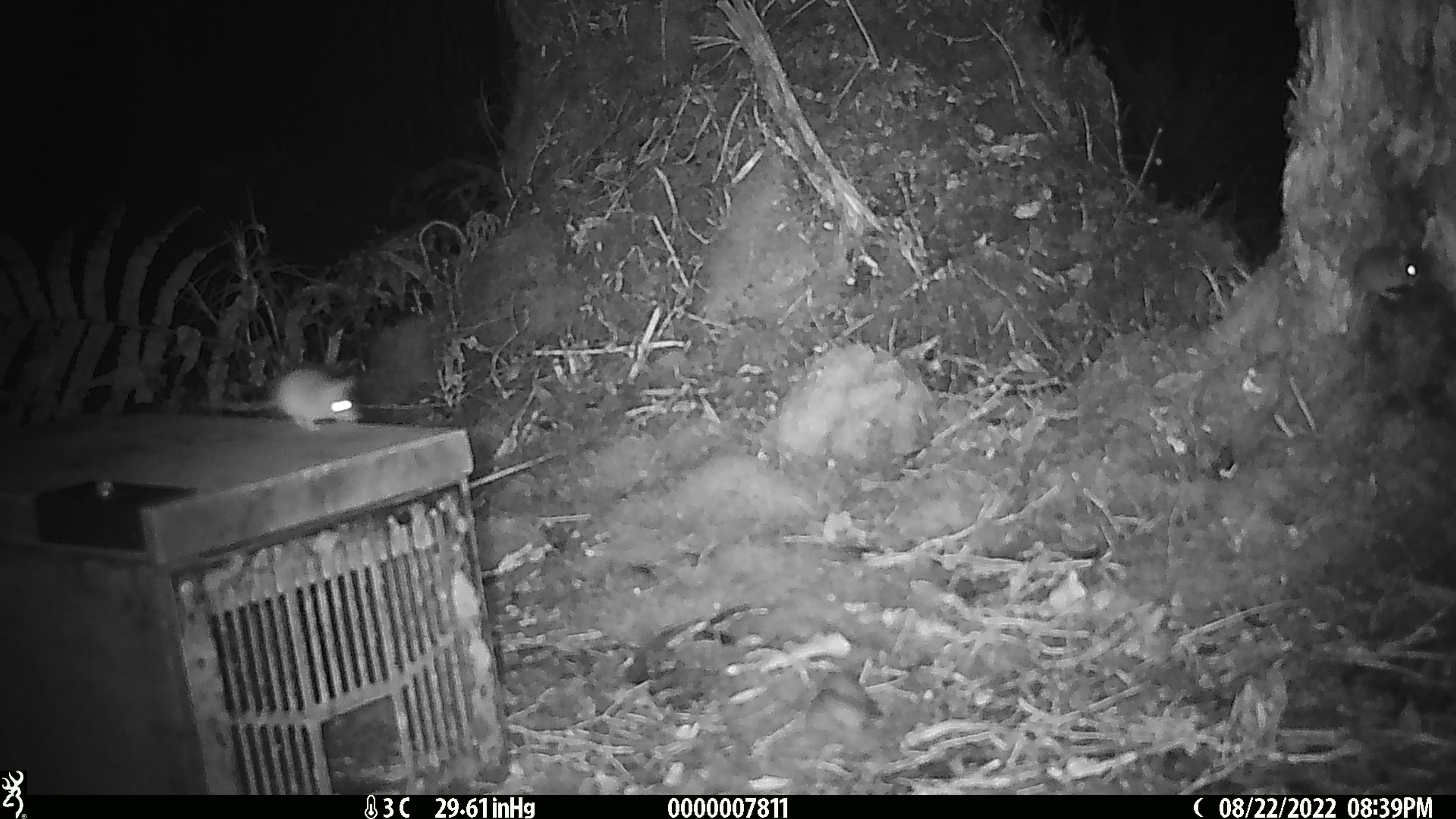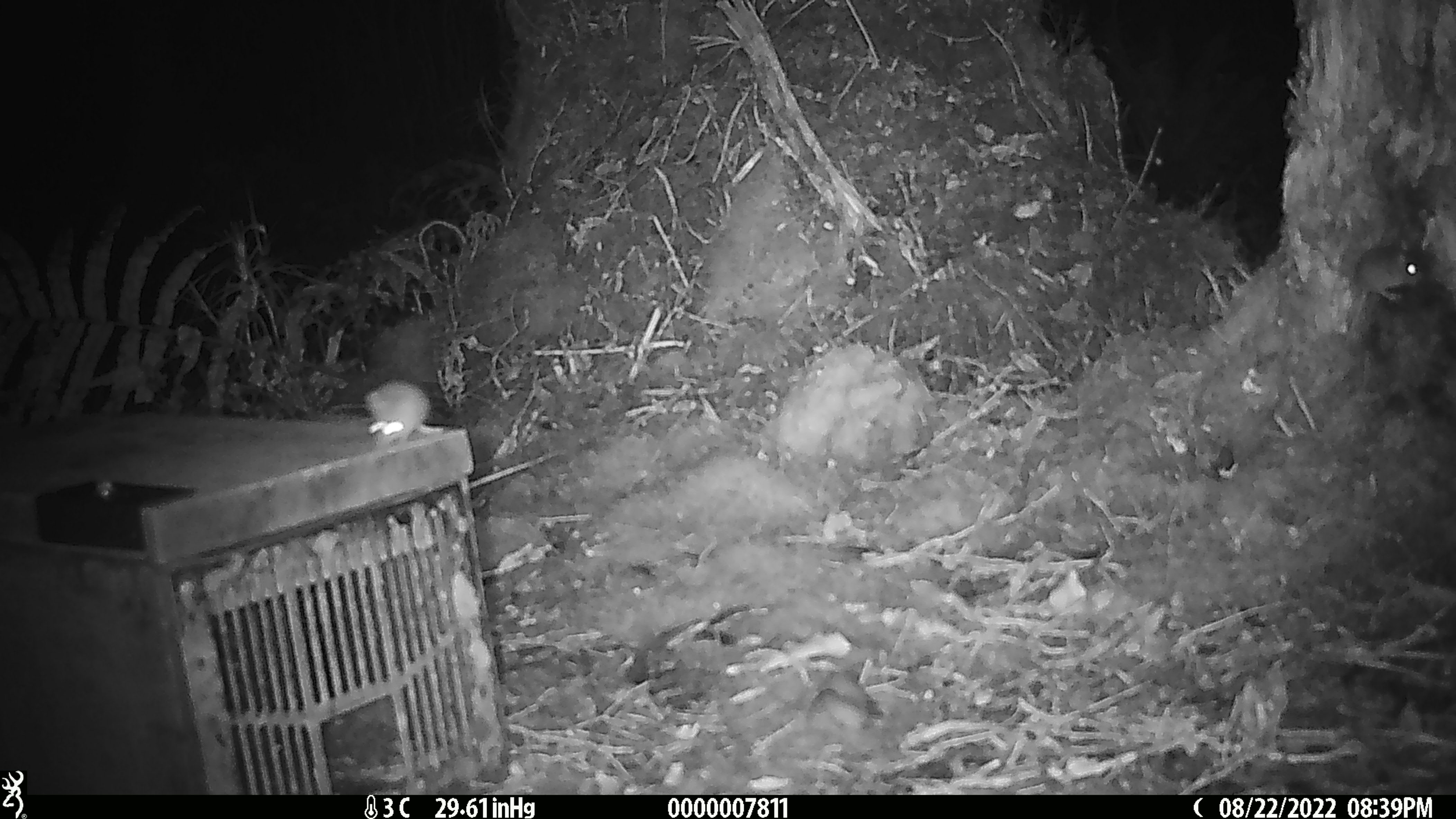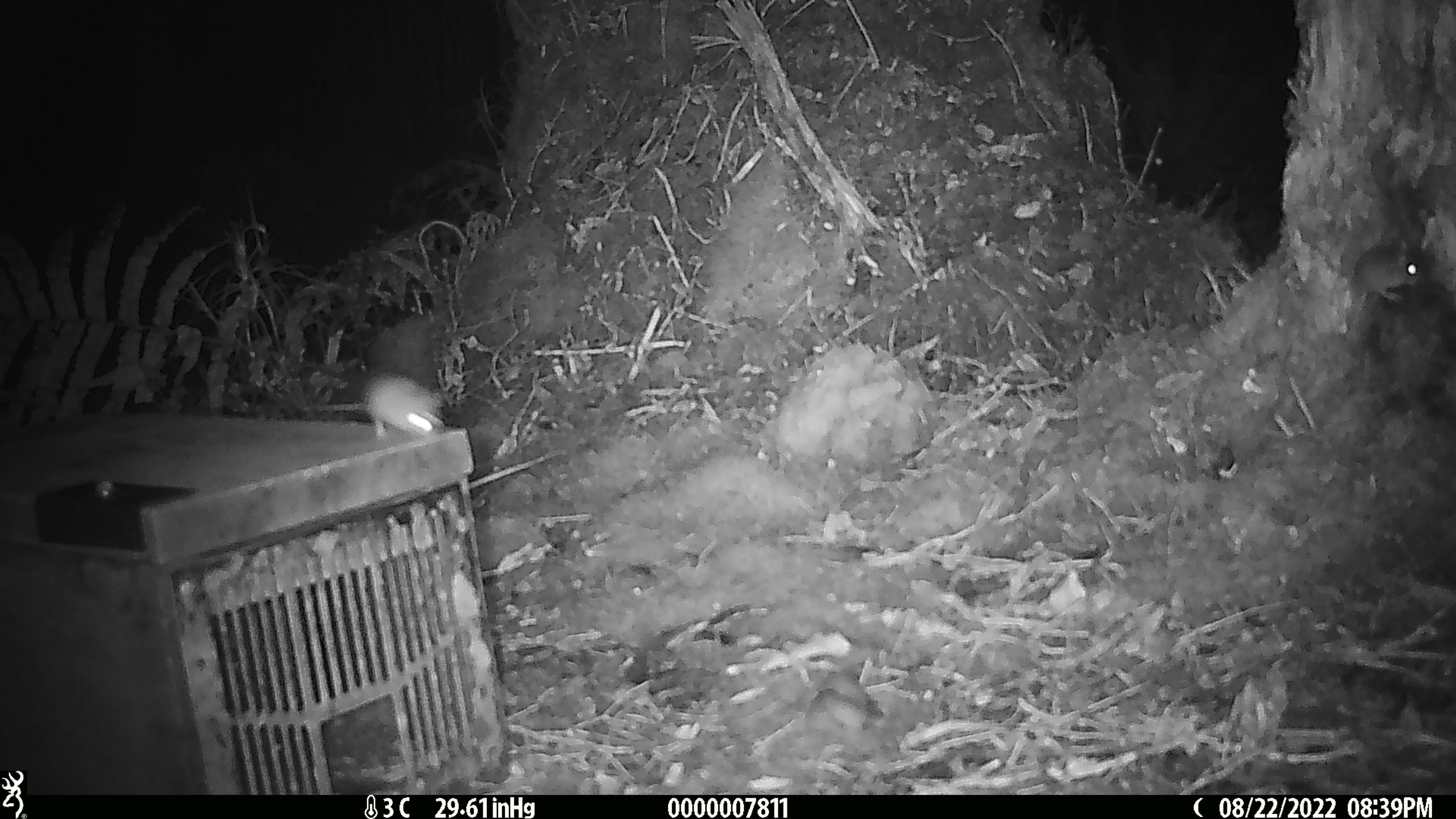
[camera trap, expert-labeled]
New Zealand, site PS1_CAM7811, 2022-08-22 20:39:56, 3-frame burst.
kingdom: Animalia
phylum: Chordata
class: Mammalia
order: Rodentia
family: Muridae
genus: Mus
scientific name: Mus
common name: mouse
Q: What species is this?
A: Mouse (Mus).